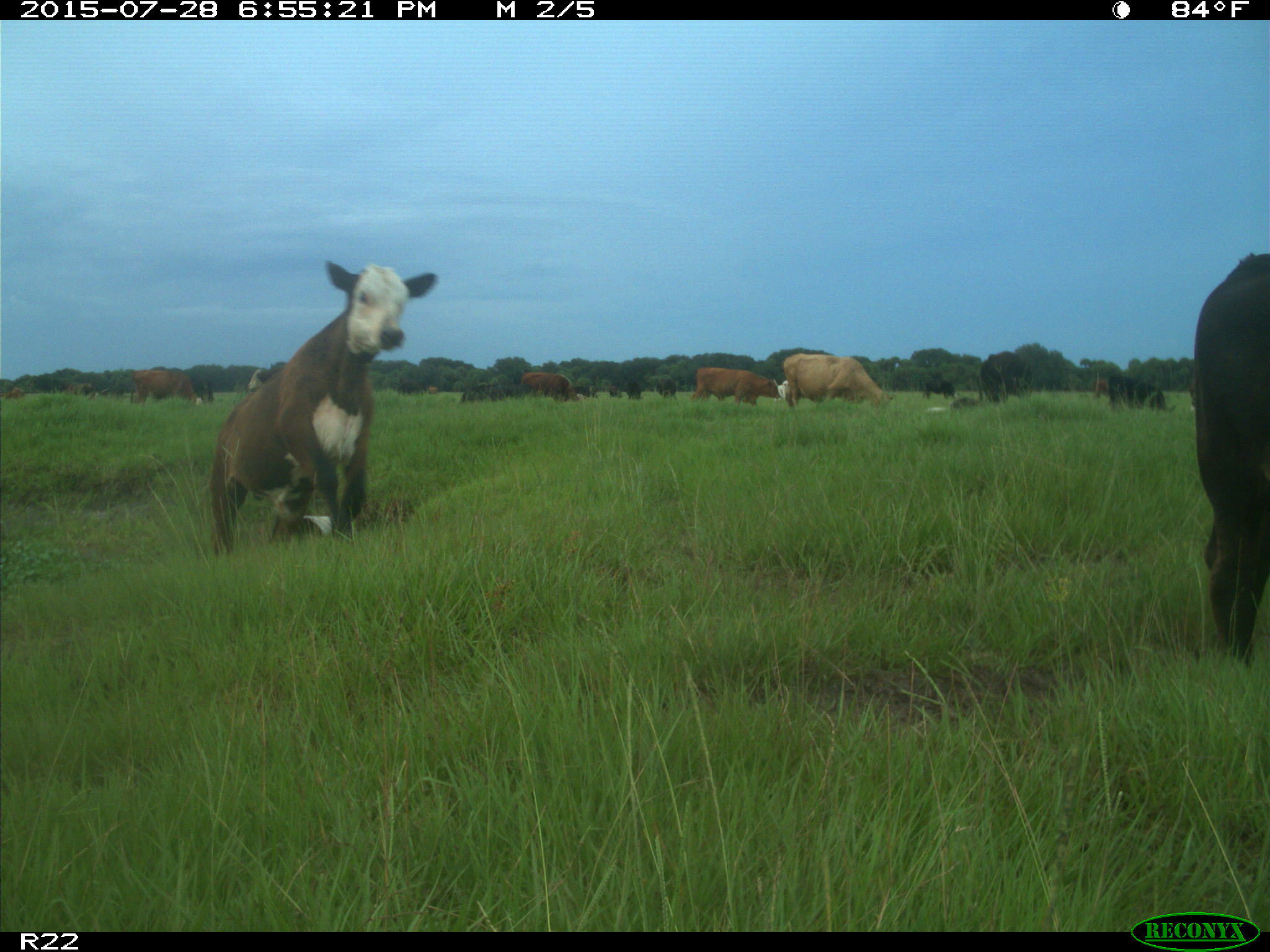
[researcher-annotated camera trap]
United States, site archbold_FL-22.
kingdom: Animalia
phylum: Chordata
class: Mammalia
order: Artiodactyla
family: Bovidae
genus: Bos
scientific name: Bos taurus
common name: domestic cow